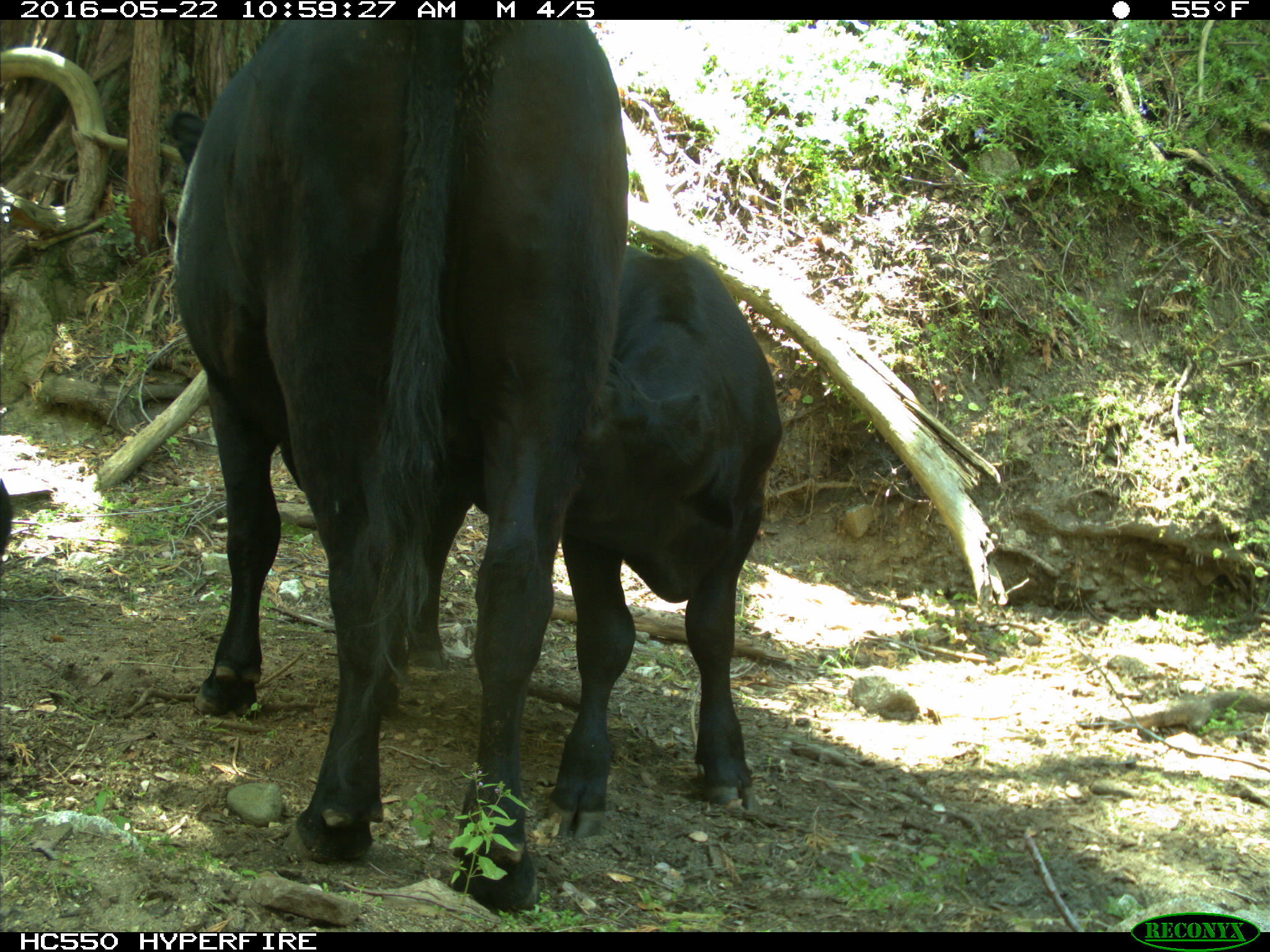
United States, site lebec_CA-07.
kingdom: Animalia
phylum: Chordata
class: Mammalia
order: Artiodactyla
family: Bovidae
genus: Bos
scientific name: Bos taurus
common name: domestic cow